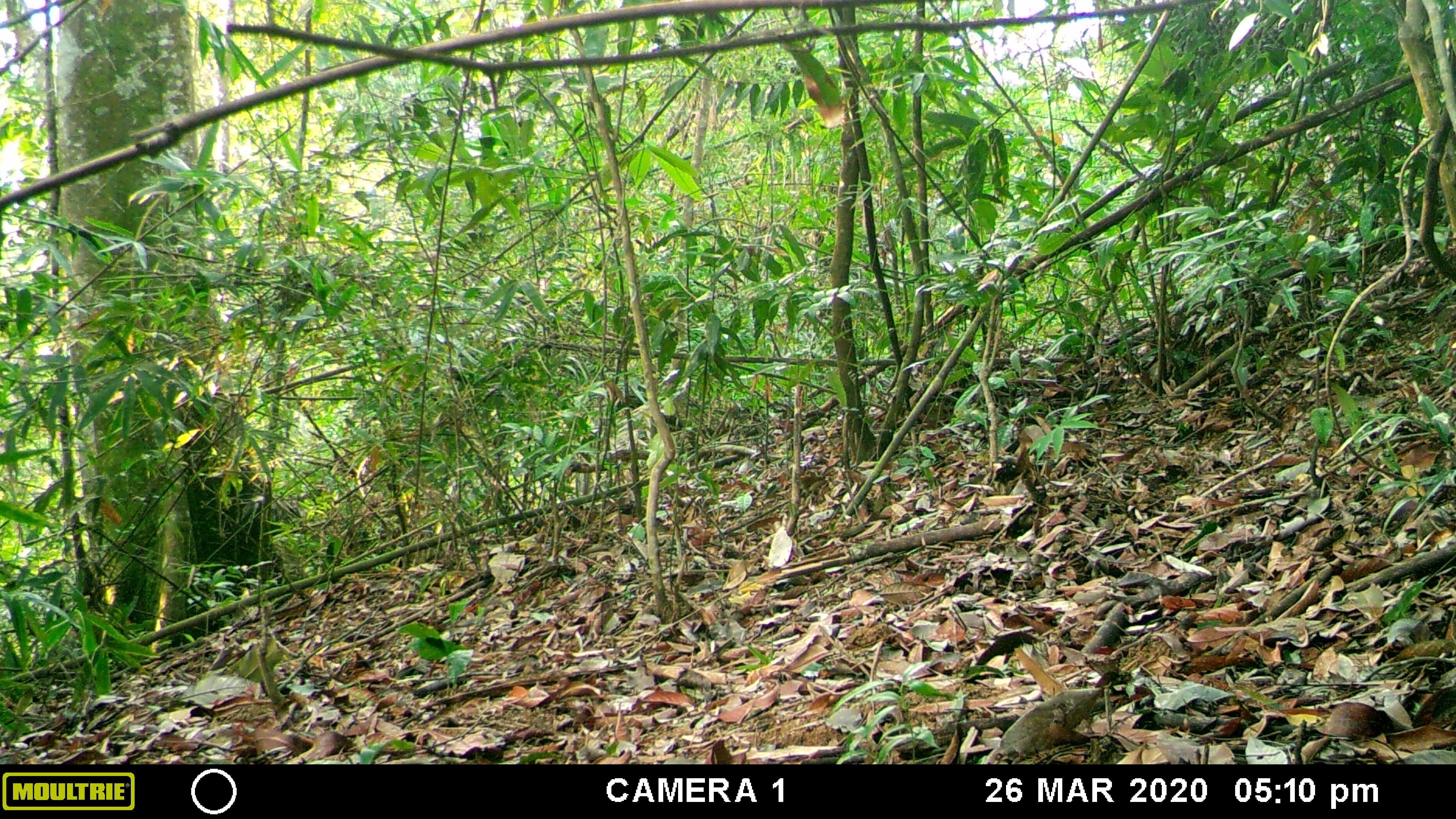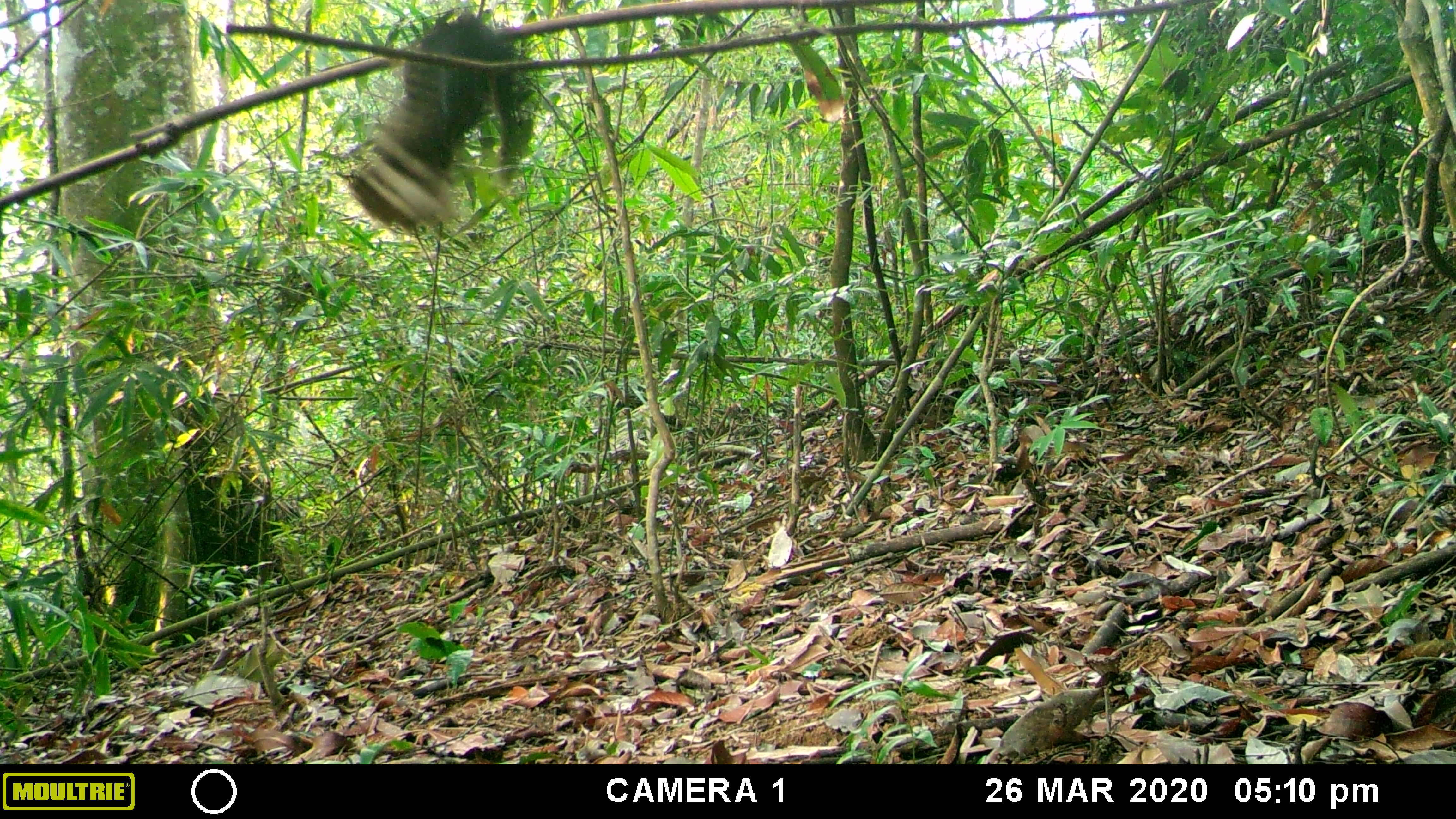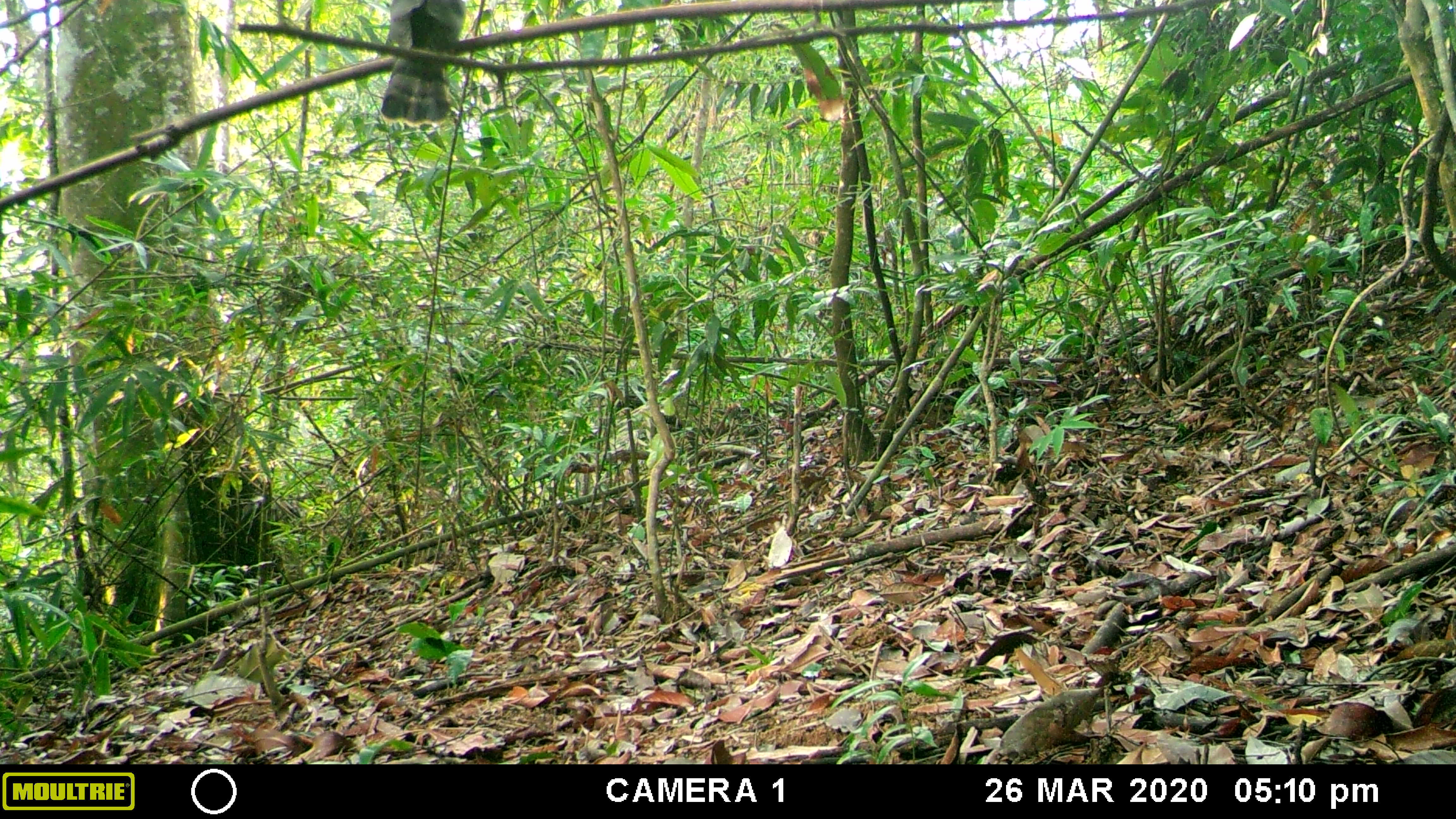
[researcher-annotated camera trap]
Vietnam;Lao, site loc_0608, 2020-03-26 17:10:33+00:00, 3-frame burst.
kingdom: Animalia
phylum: Chordata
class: Aves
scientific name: Aves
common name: bird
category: unidentified bird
Unidentified bird (bird) (Aves). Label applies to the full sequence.